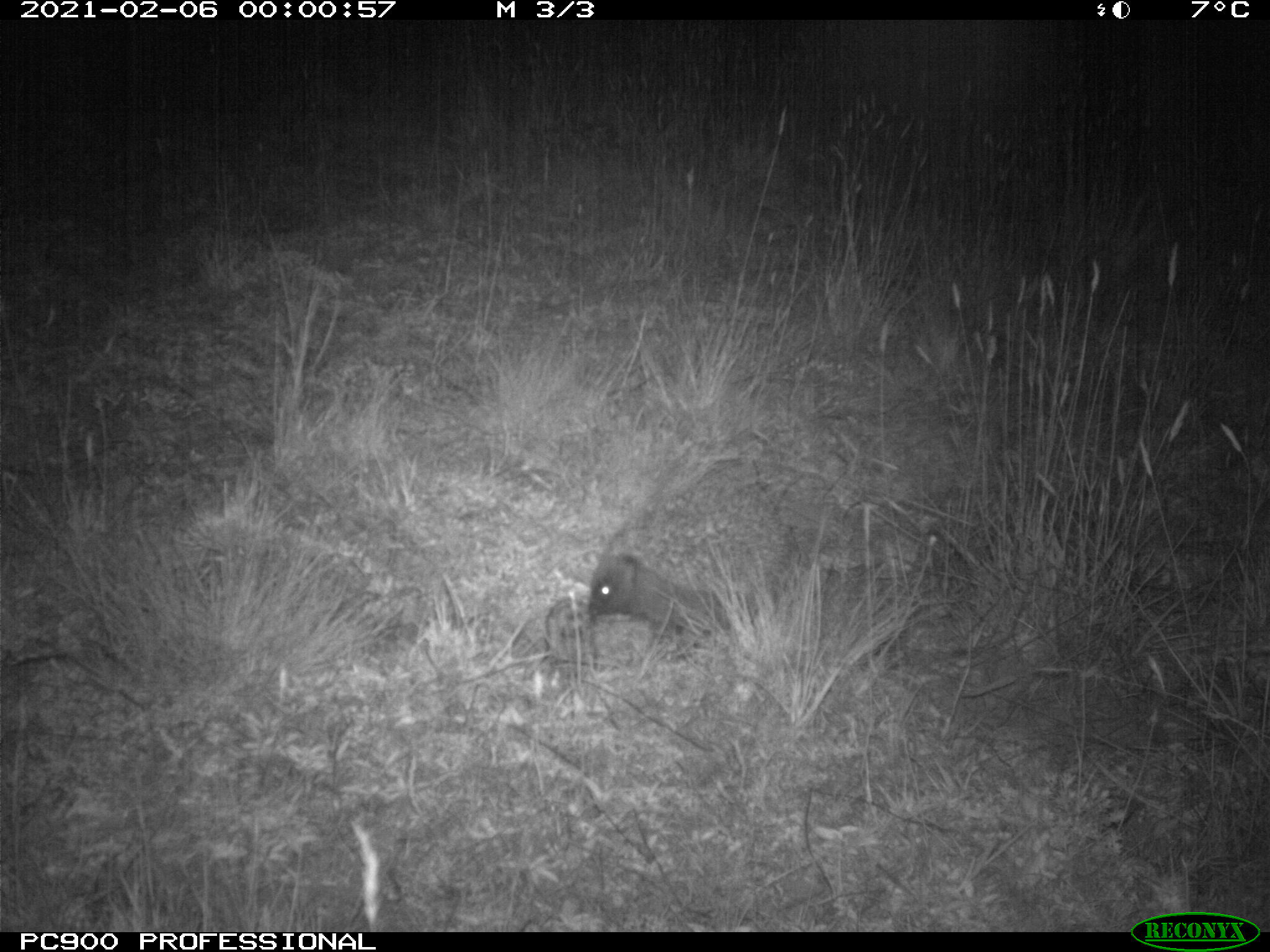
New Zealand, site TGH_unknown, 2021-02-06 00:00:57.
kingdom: Animalia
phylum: Chordata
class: Mammalia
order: Eulipotyphla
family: Erinaceidae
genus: Erinaceus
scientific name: Erinaceus europaeus europaeus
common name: european hedgehog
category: hedgehog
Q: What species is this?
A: Hedgehog (european hedgehog) (Erinaceus europaeus europaeus).